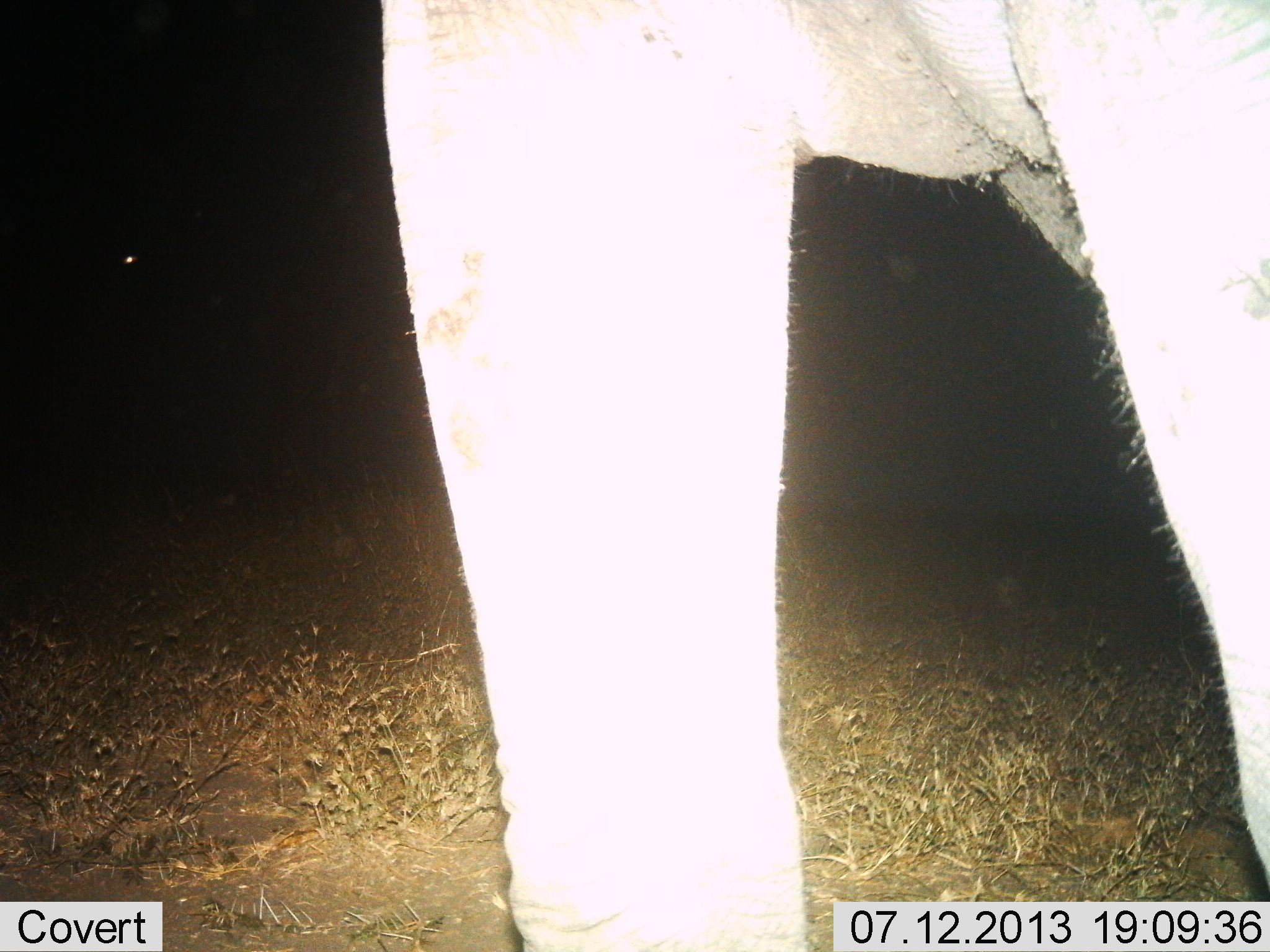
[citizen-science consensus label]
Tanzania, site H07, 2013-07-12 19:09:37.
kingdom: Animalia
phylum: Chordata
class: Mammalia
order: Proboscidea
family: Elephantidae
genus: Loxodonta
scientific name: Loxodonta africana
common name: african bush elephant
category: elephant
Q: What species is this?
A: Elephant (african bush elephant) (Loxodonta africana).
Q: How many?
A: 1.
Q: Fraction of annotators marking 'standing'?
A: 93%.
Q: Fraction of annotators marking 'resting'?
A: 0%.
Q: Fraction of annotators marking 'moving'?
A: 7%.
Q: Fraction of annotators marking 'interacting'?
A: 0%.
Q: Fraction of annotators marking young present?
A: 0%.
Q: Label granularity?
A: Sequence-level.